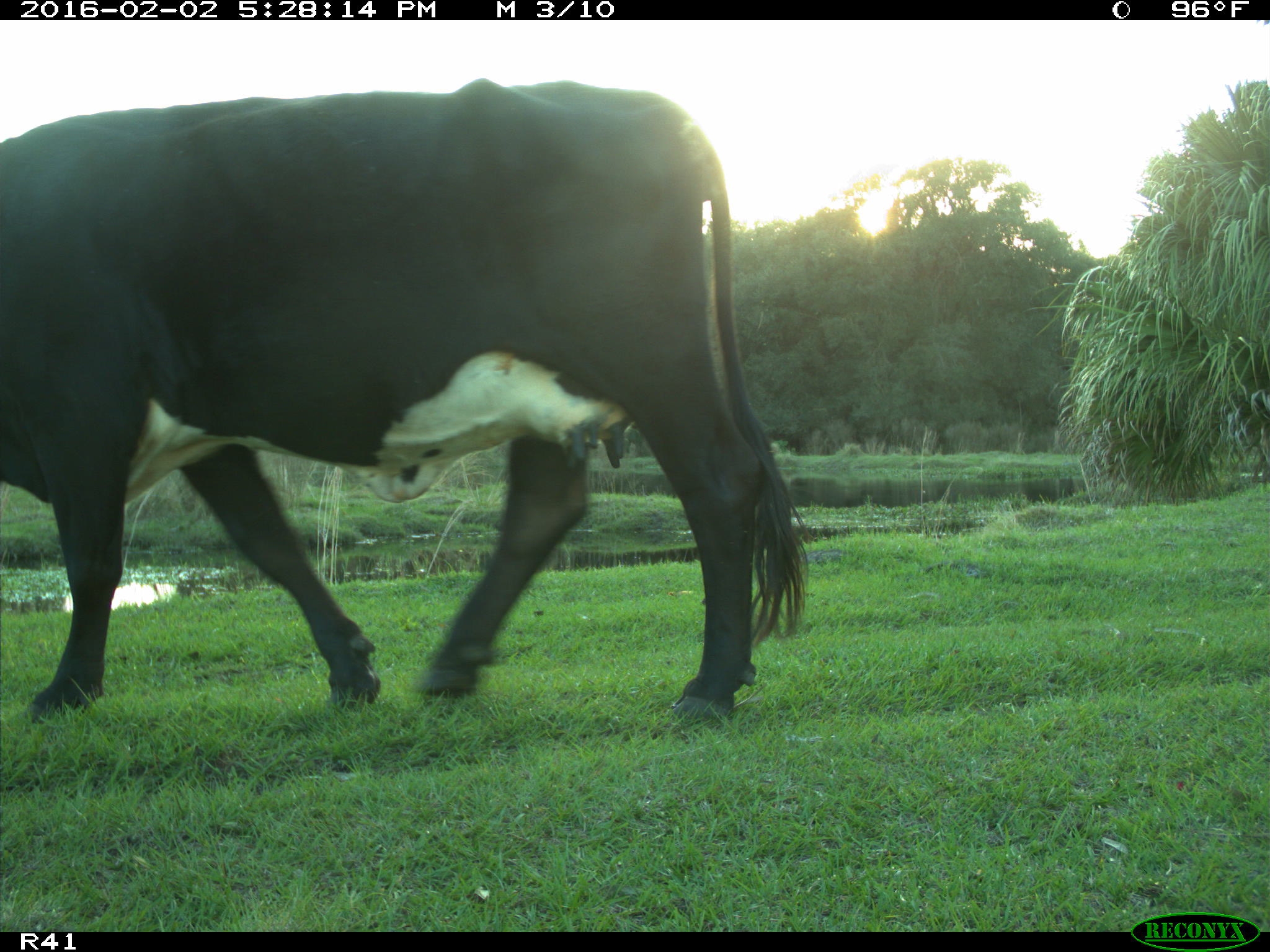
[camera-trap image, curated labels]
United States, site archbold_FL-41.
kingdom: Animalia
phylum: Chordata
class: Mammalia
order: Artiodactyla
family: Bovidae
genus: Bos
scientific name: Bos taurus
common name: domestic cow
Bos taurus (domestic cow).